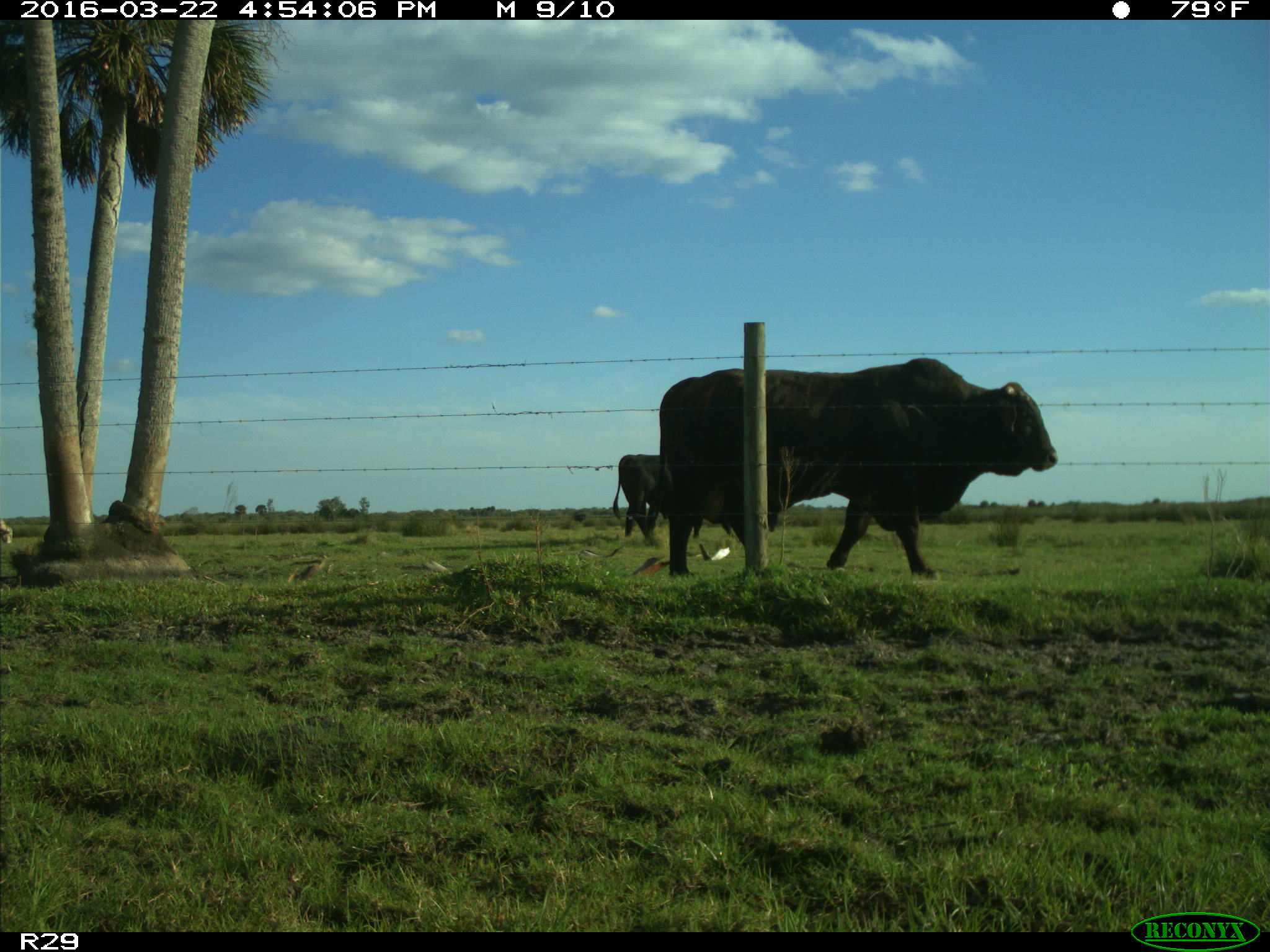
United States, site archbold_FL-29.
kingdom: Animalia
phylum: Chordata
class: Mammalia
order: Artiodactyla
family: Bovidae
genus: Bos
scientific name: Bos taurus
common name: domestic cow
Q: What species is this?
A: Bos taurus (domestic cow).